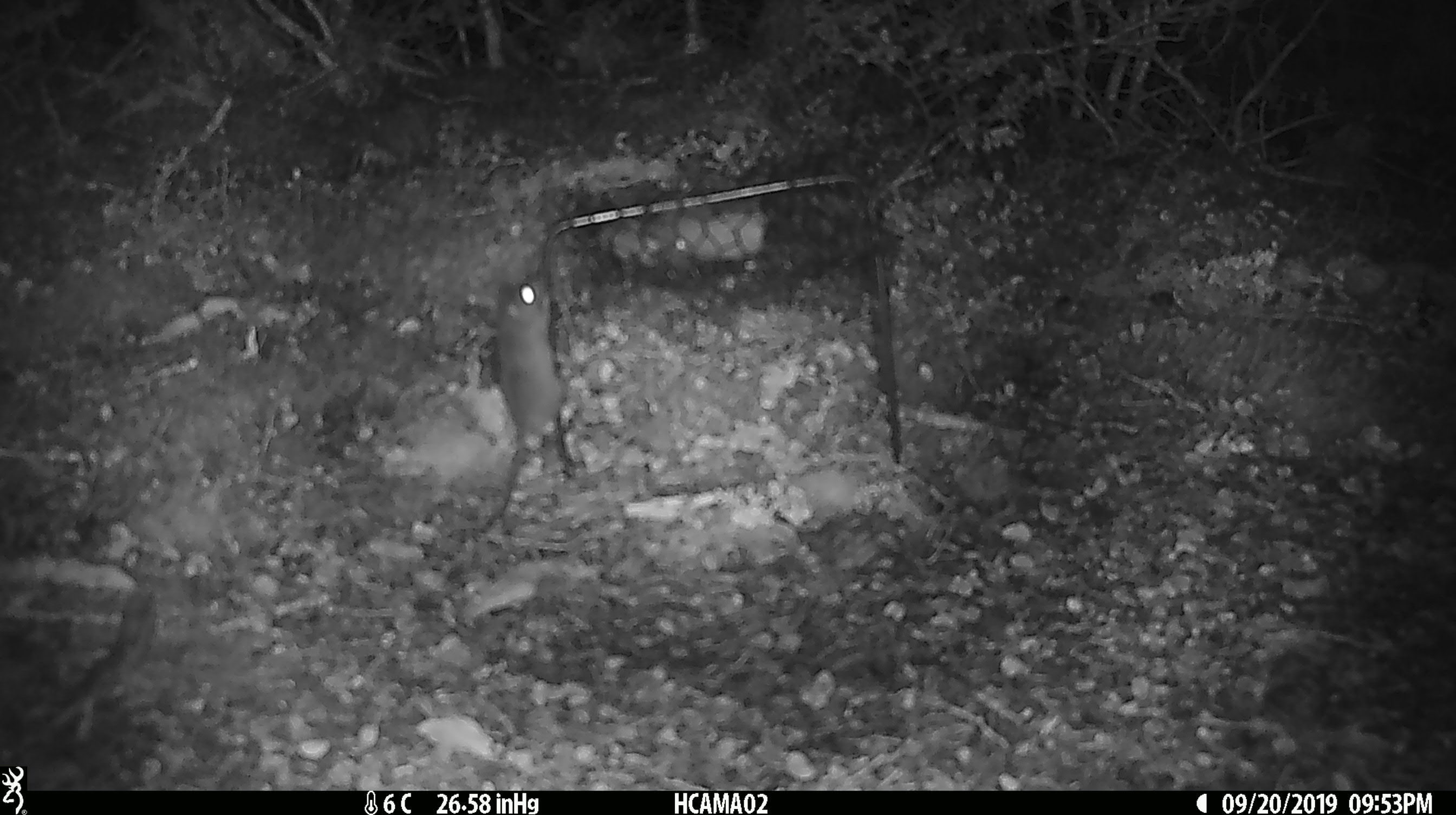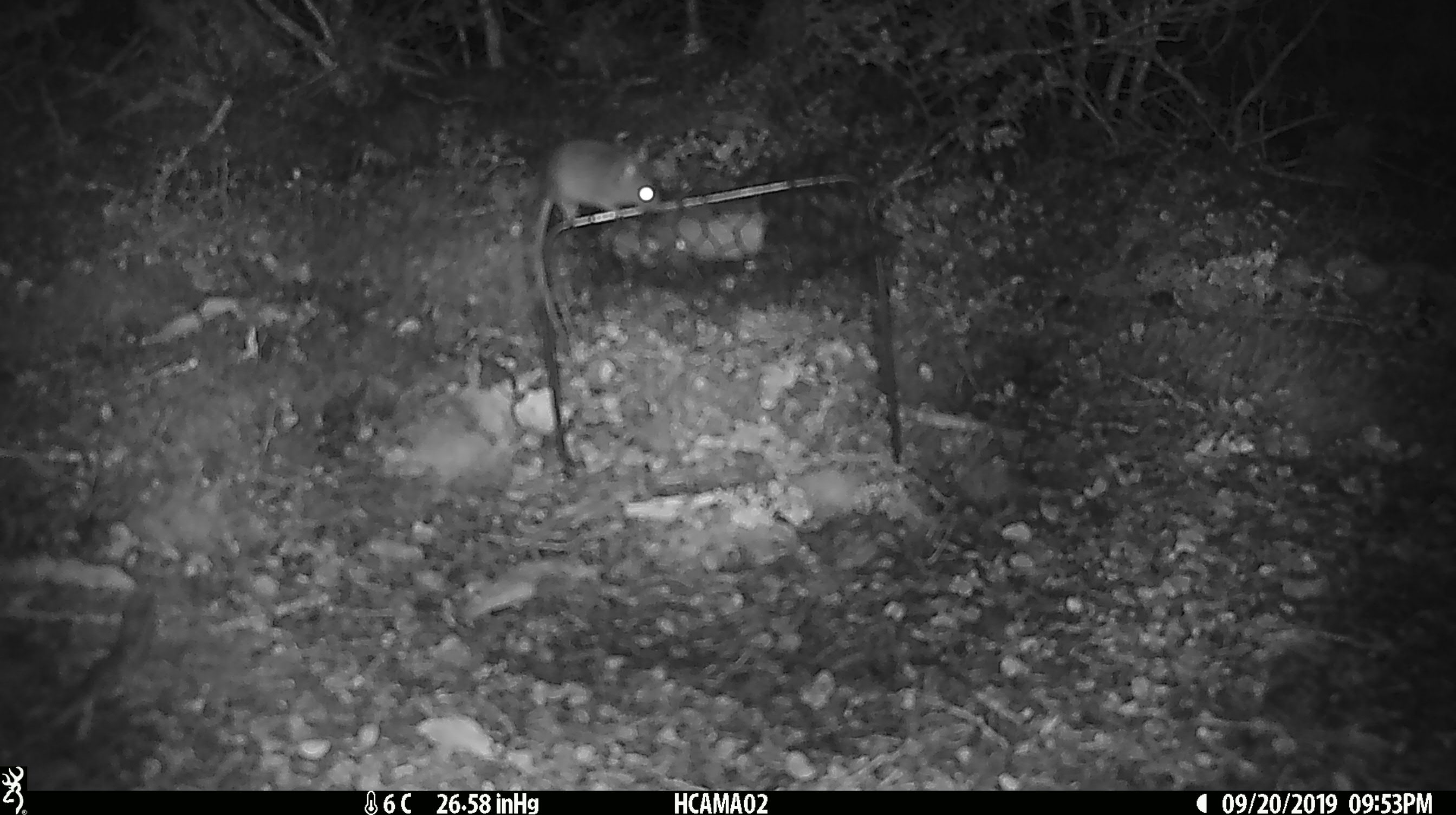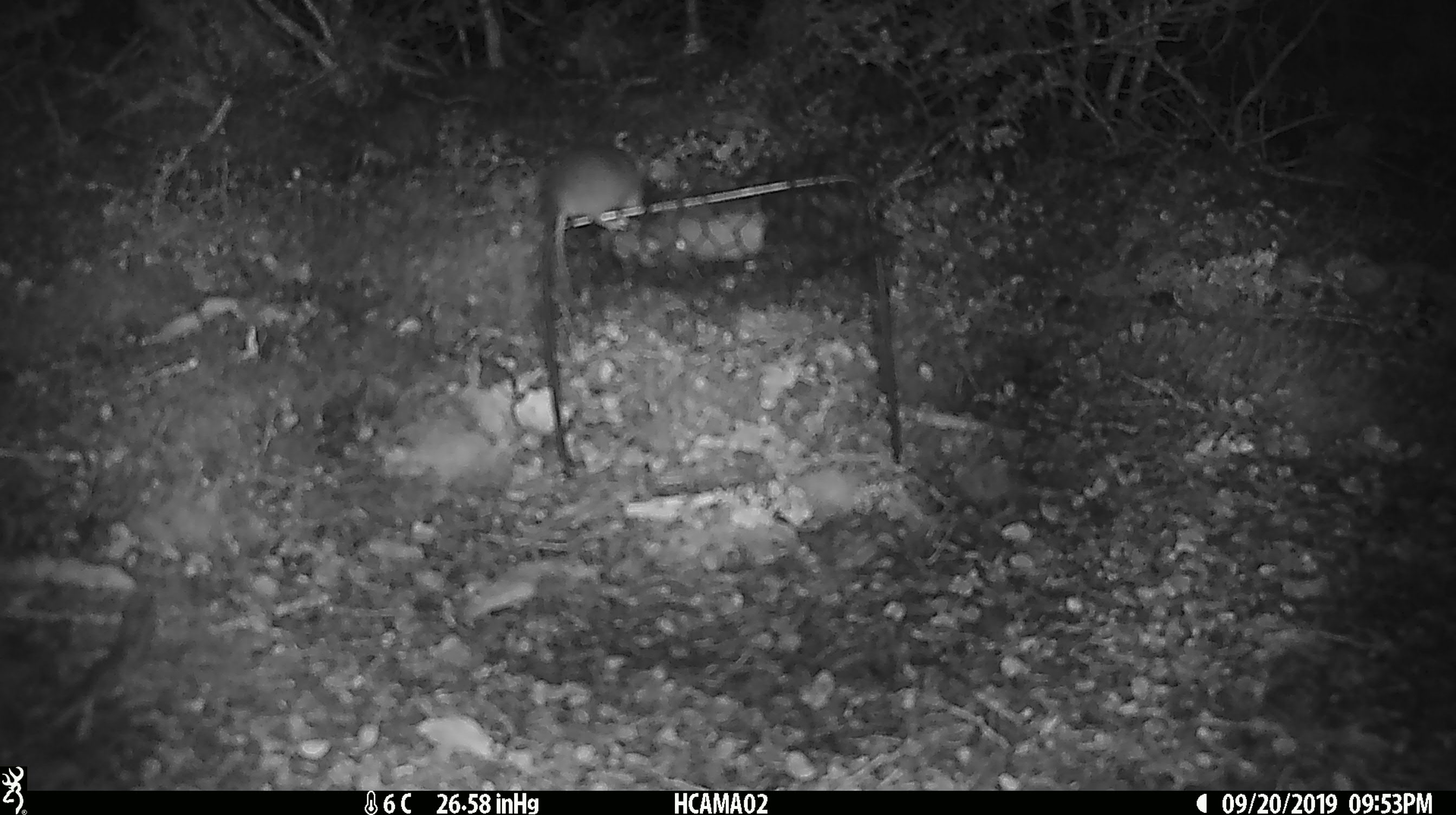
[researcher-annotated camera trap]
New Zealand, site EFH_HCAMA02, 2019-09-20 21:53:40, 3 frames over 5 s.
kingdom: Animalia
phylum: Chordata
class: Mammalia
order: Rodentia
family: Muridae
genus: Mus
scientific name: Mus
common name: mouse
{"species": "mouse (Mus)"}